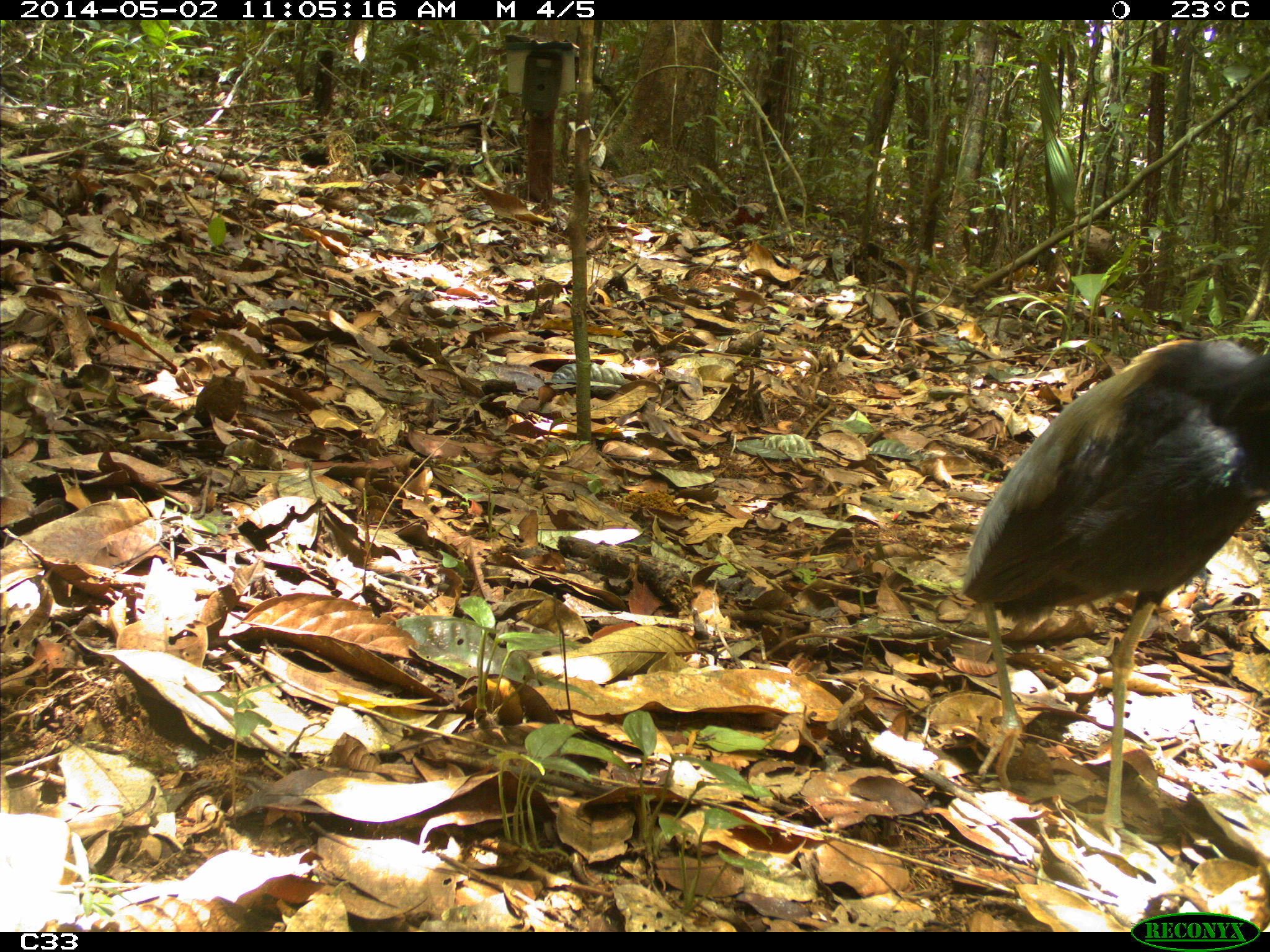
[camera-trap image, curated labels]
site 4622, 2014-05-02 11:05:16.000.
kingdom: Animalia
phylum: Chordata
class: Aves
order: Gruiformes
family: Psophiidae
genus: Psophia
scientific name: Psophia crepitans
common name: gray-winged trumpeter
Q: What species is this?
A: Psophia crepitans (gray-winged trumpeter).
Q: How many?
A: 2.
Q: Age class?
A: Adult.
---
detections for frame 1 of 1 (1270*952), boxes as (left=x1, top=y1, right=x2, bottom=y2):
psophia crepitans: (left=959, top=338, right=1270, bottom=861)